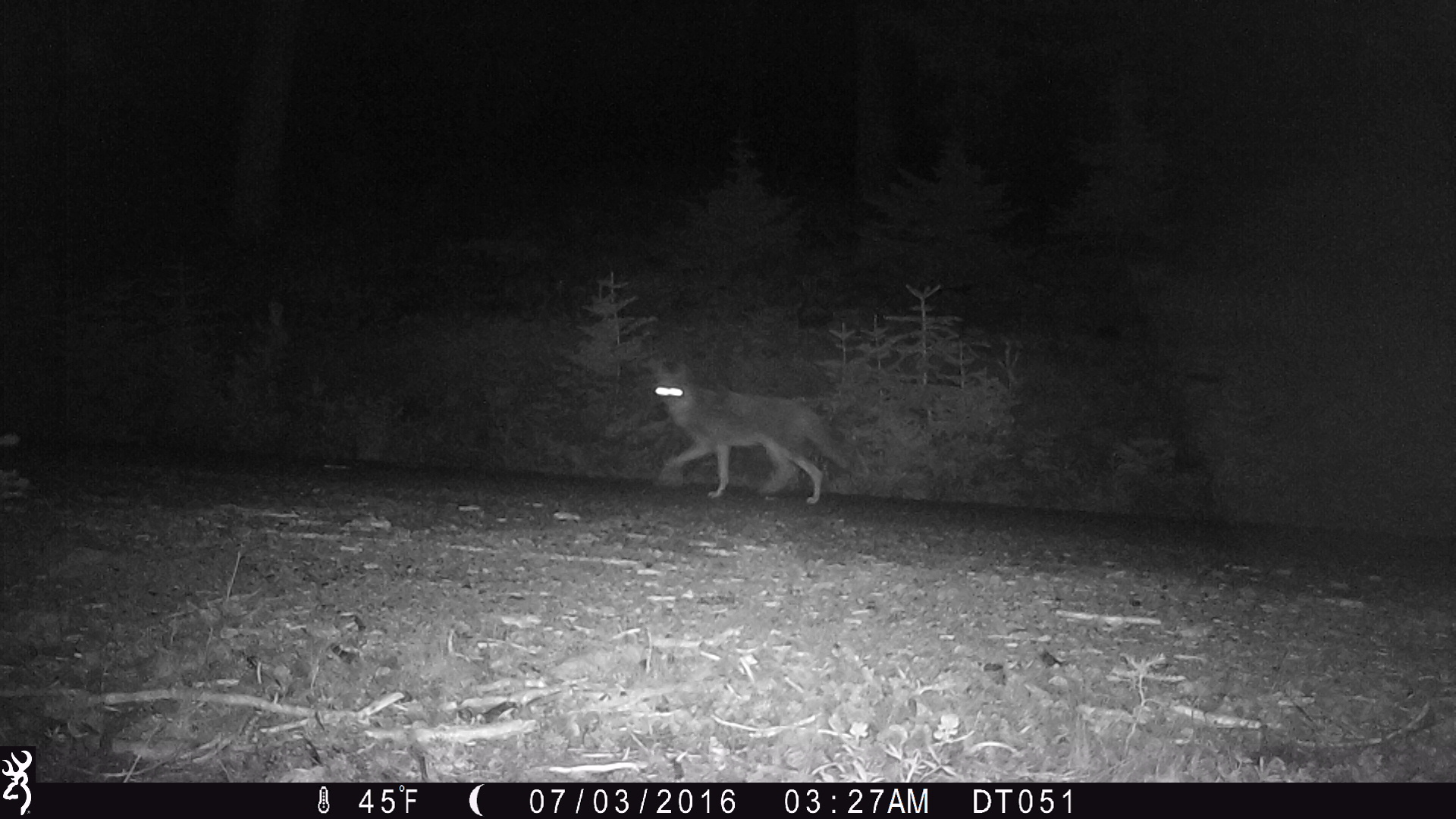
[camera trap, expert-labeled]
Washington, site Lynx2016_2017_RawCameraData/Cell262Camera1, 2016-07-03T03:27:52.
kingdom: Animalia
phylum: Chordata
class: Mammalia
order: Carnivora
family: Canidae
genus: Canis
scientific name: Canis latrans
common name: coyote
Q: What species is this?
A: Canis latrans (coyote).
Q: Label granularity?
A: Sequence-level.